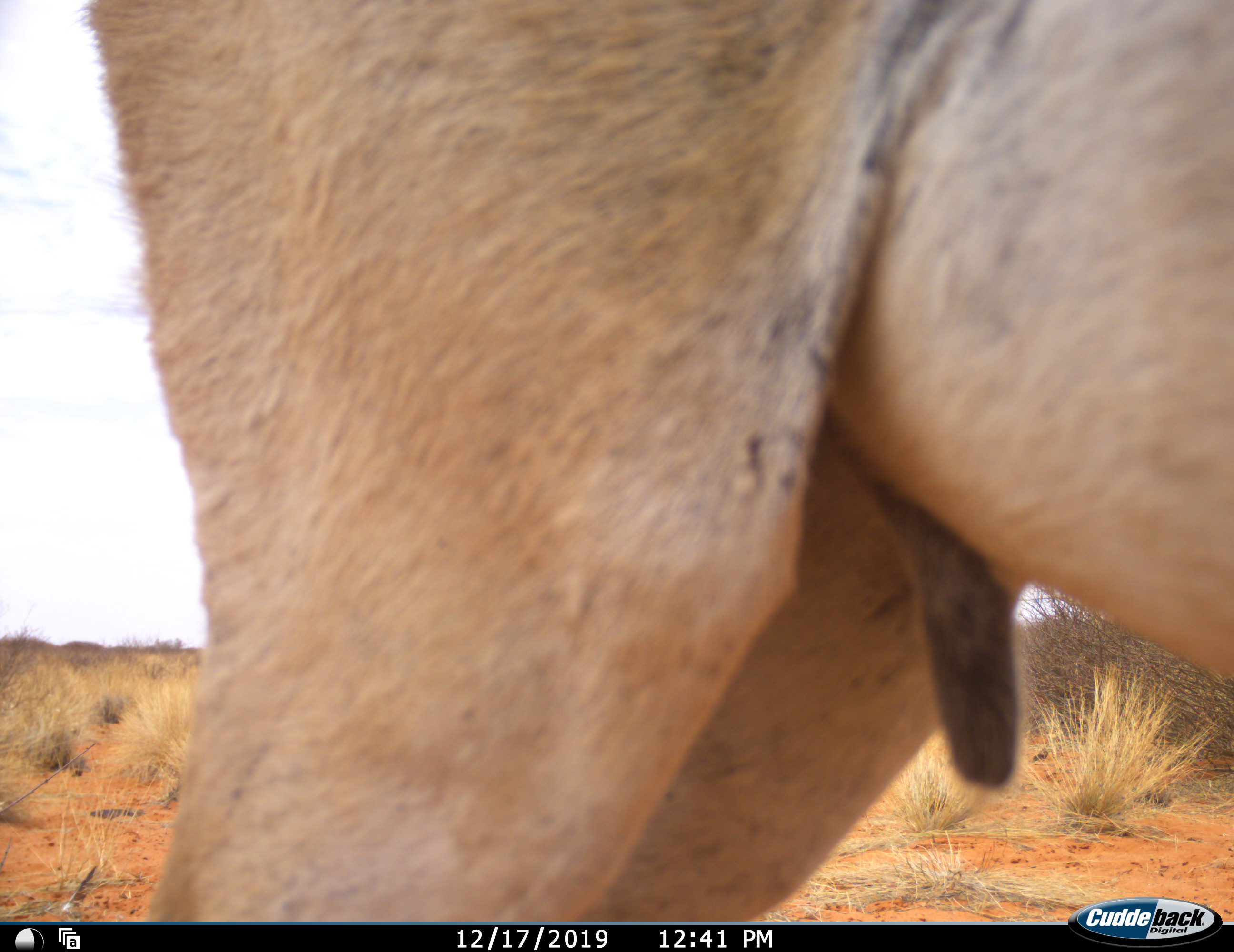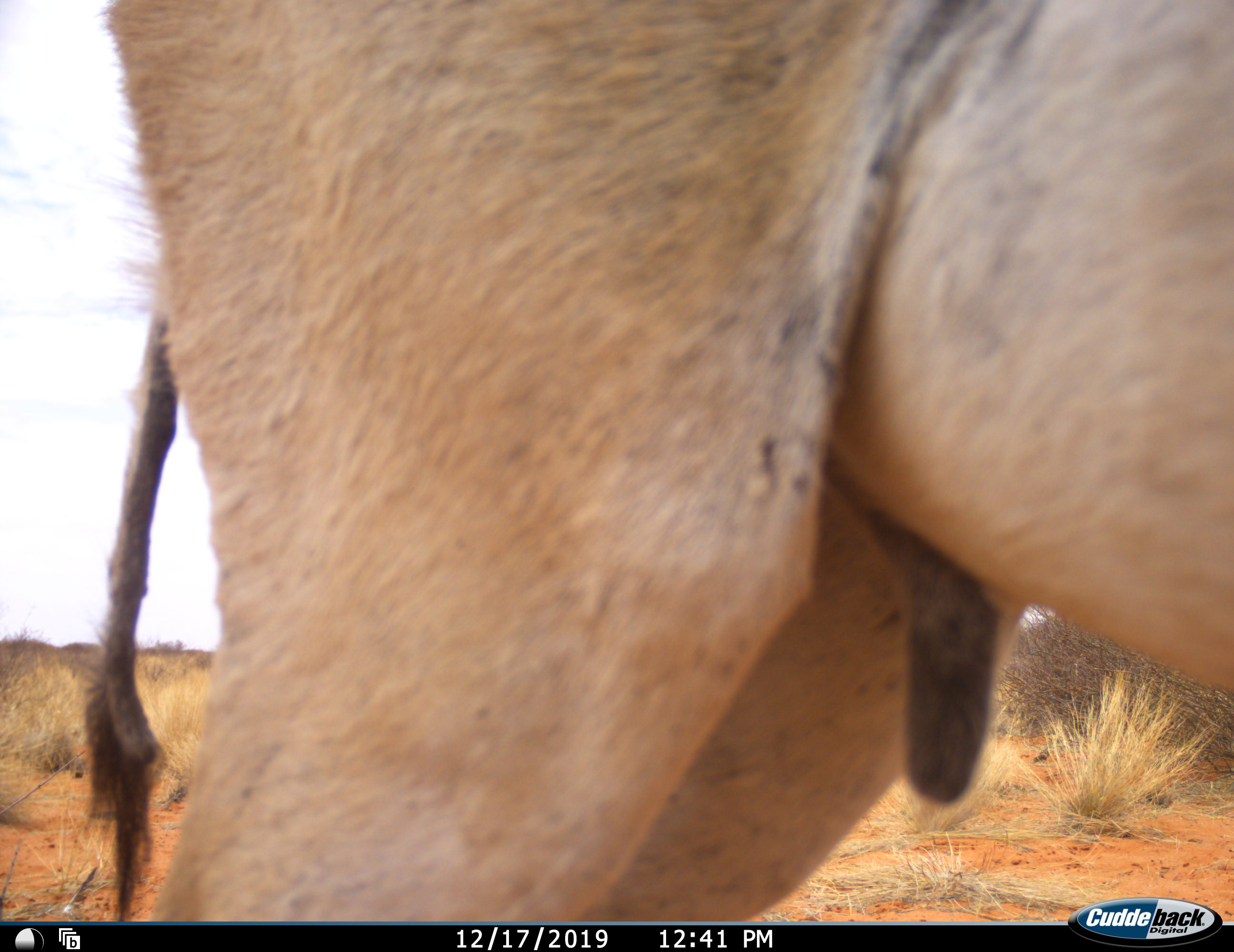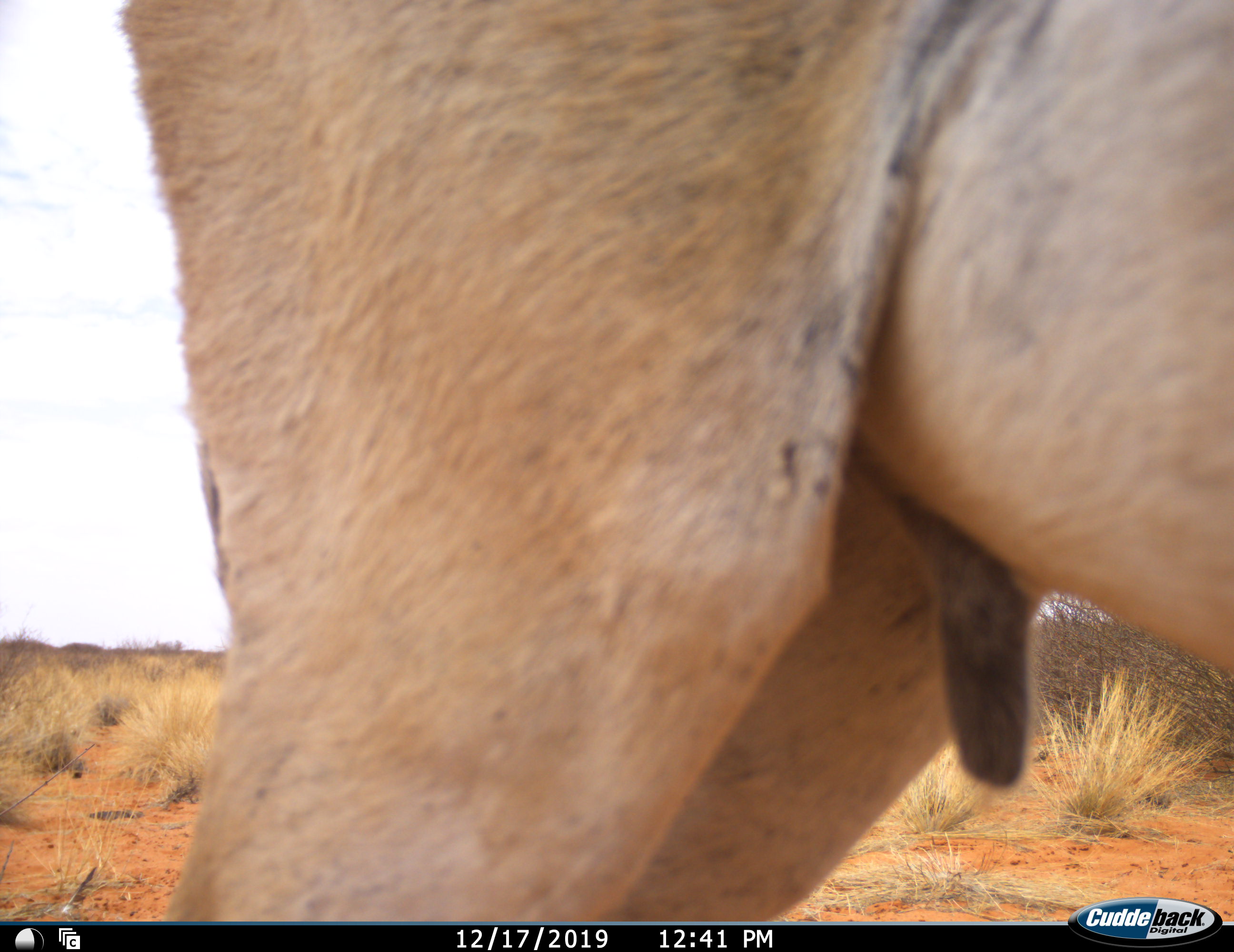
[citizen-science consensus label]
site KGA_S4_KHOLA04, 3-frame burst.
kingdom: Animalia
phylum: Chordata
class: Mammalia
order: Artiodactyla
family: Bovidae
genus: Antidorcas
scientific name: Antidorcas marsupialis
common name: springbok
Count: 1.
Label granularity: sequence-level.